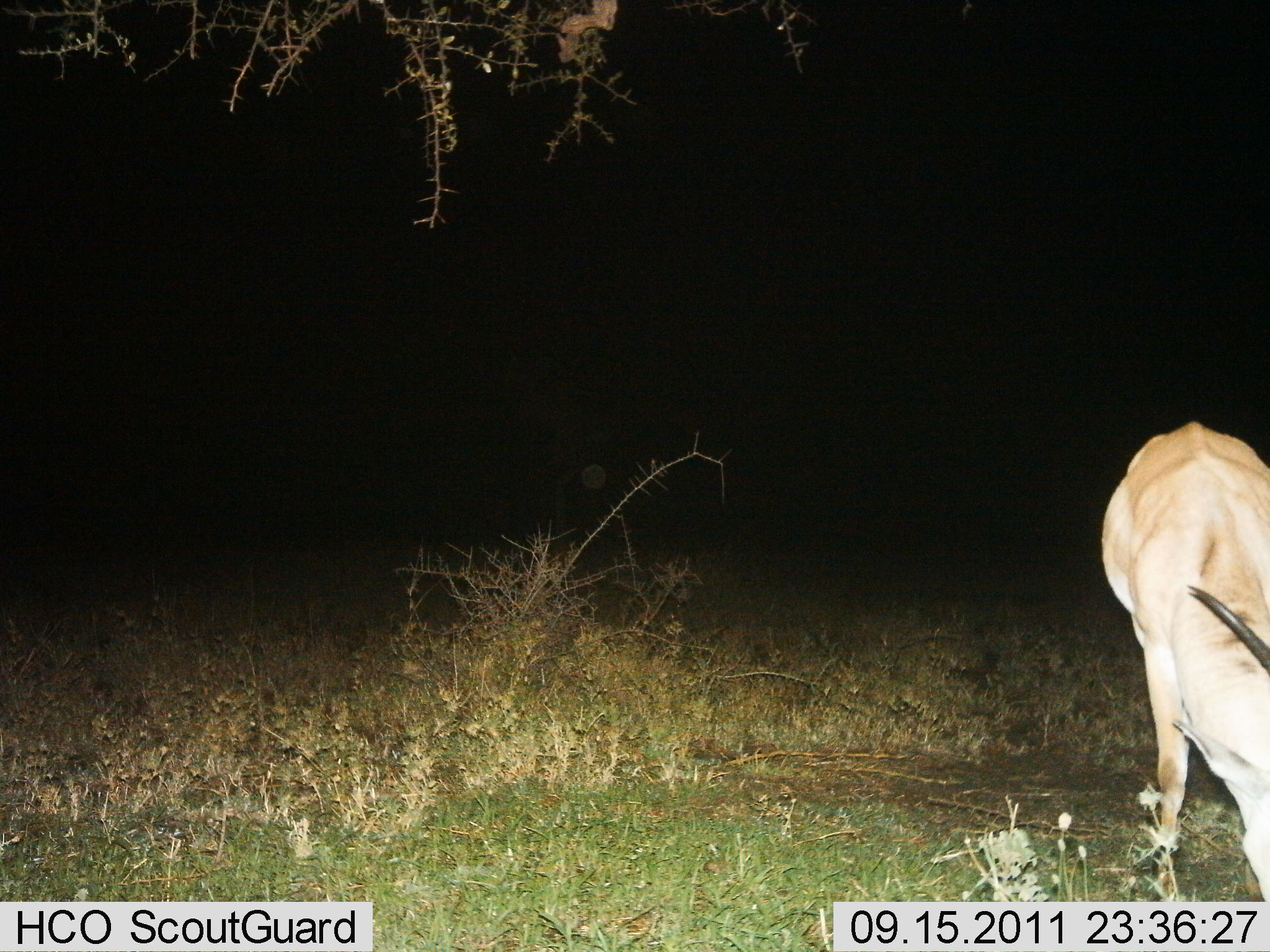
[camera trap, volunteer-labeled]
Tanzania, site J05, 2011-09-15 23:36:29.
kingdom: Animalia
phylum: Chordata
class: Mammalia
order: Artiodactyla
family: Bovidae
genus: Nanger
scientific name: Nanger granti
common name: grant's gazelle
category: gazellegrants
Gazellegrants (grant's gazelle) (Nanger granti), count 1. Behavior (volunteer vote fractions): standing 50%, resting 0%, moving 0%, interacting 0%. Young present (vote fraction): 0%. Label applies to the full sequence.